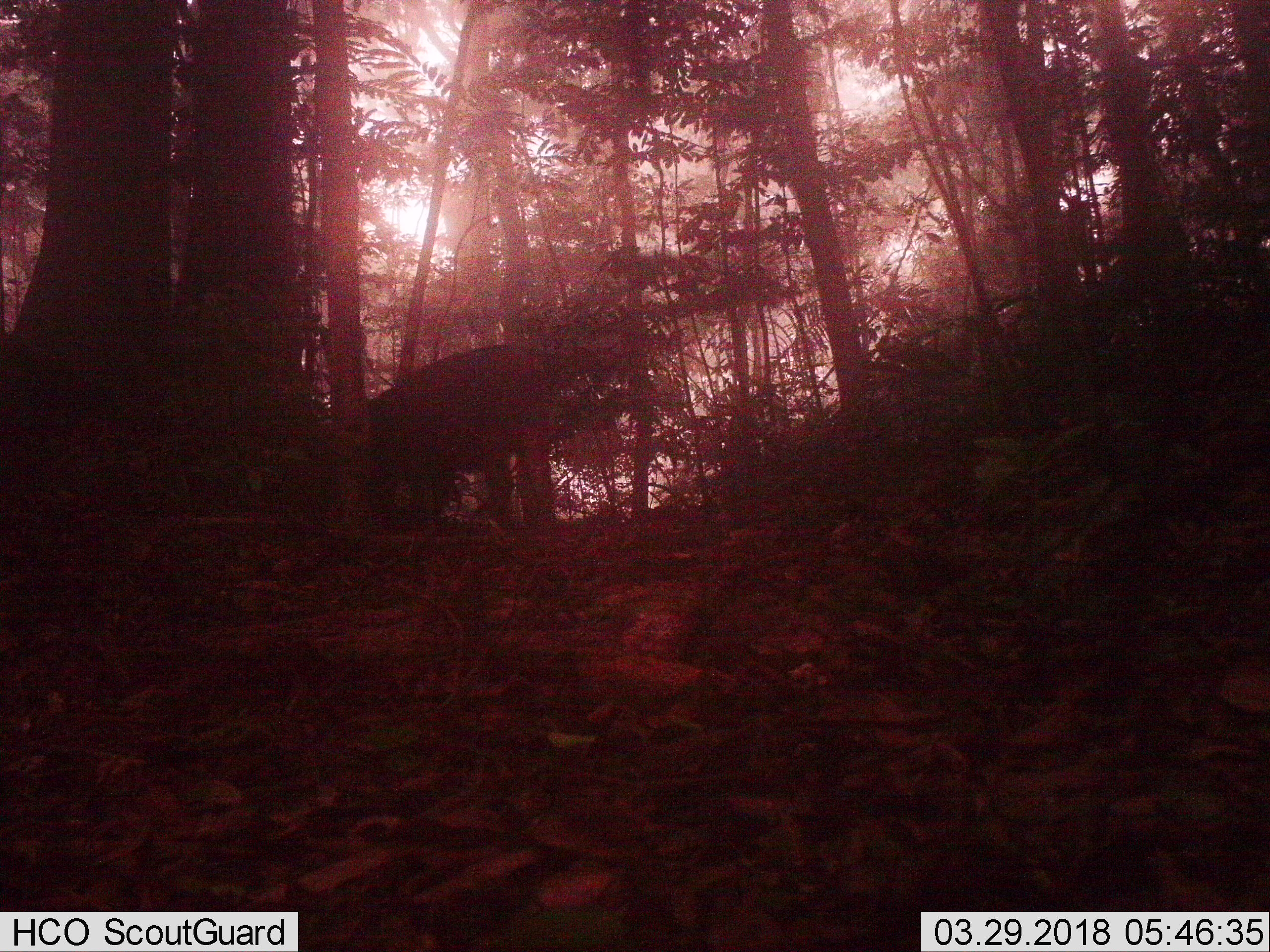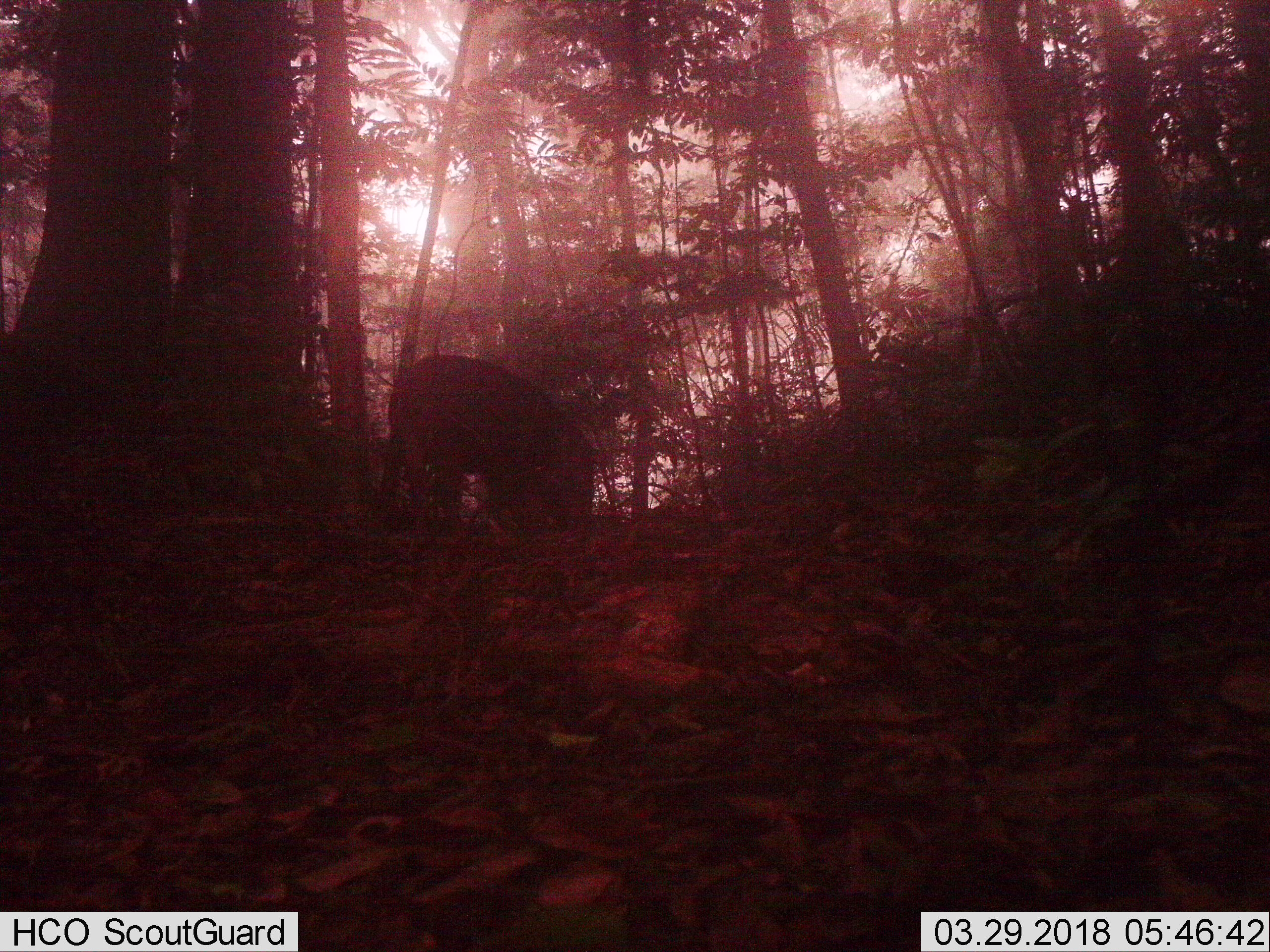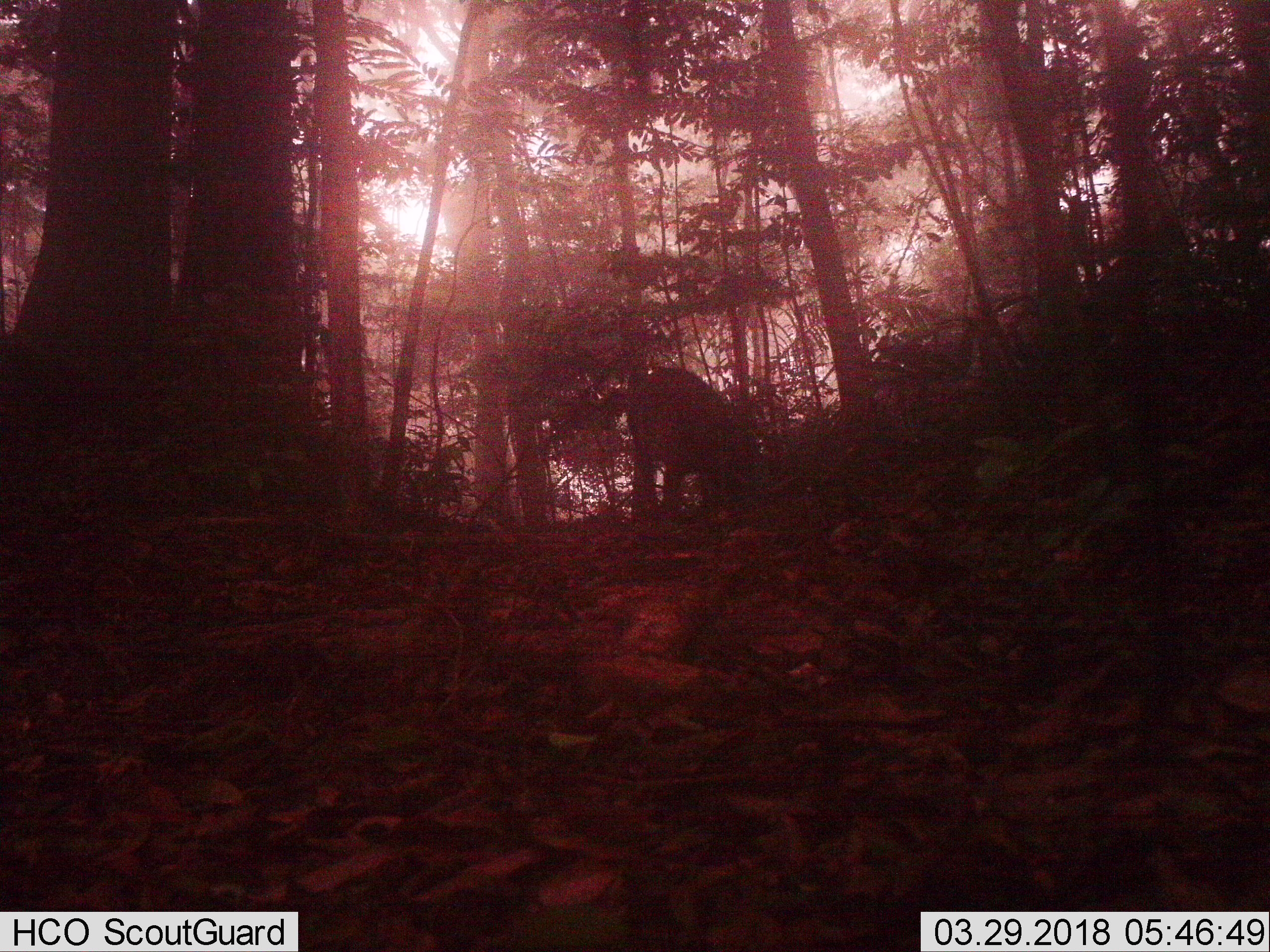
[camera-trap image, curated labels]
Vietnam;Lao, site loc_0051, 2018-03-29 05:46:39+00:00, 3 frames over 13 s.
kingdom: Animalia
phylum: Chordata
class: Mammalia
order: Artiodactyla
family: Suidae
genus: Sus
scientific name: Sus scrofa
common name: eurasian wild pig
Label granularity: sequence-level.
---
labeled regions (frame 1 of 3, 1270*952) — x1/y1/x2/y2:
eurasian wild pig: 368/343/558/536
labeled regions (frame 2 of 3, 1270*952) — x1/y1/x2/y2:
eurasian wild pig: 388/354/593/533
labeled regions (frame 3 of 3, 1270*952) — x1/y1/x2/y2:
eurasian wild pig: 626/363/772/526